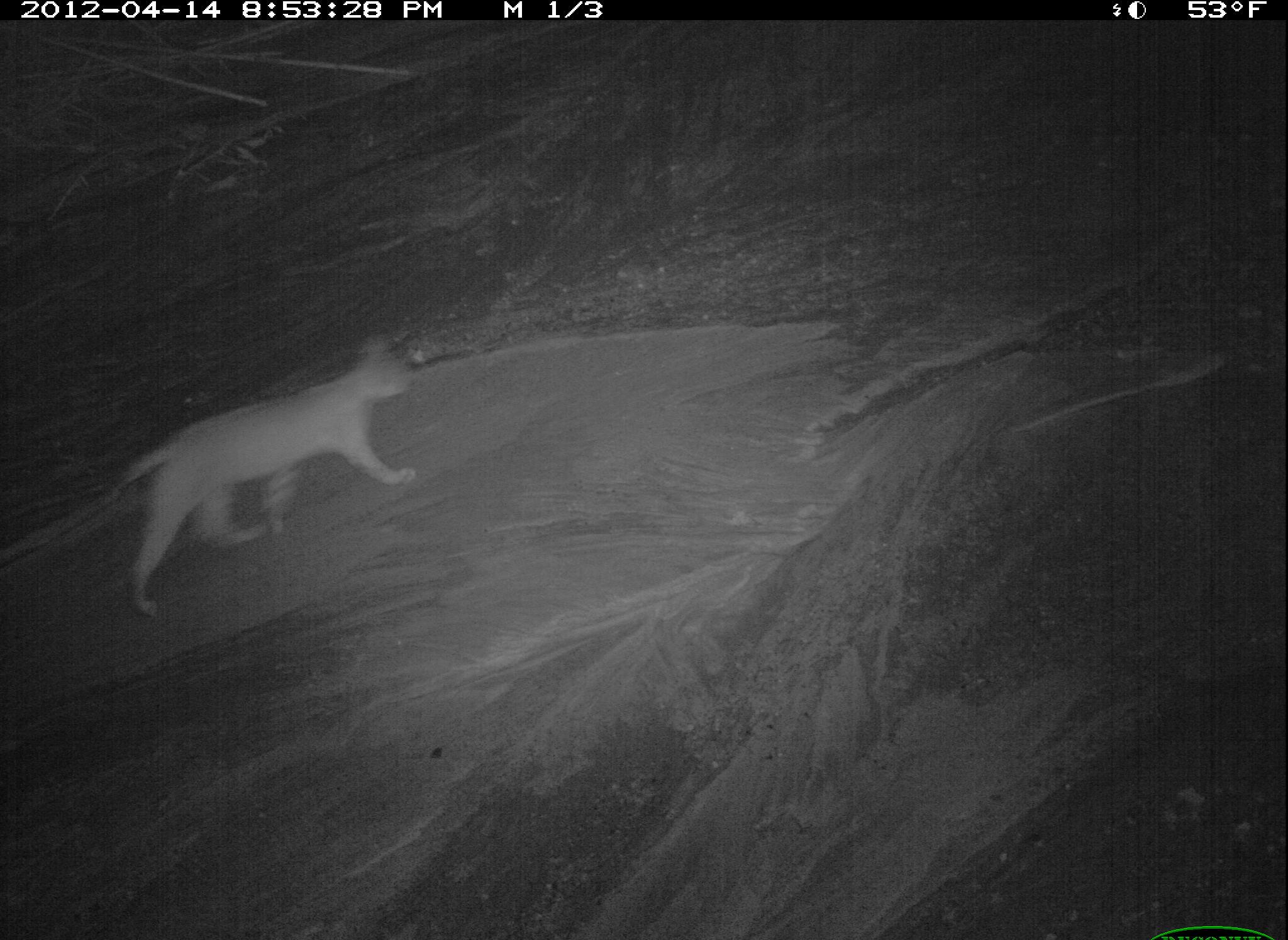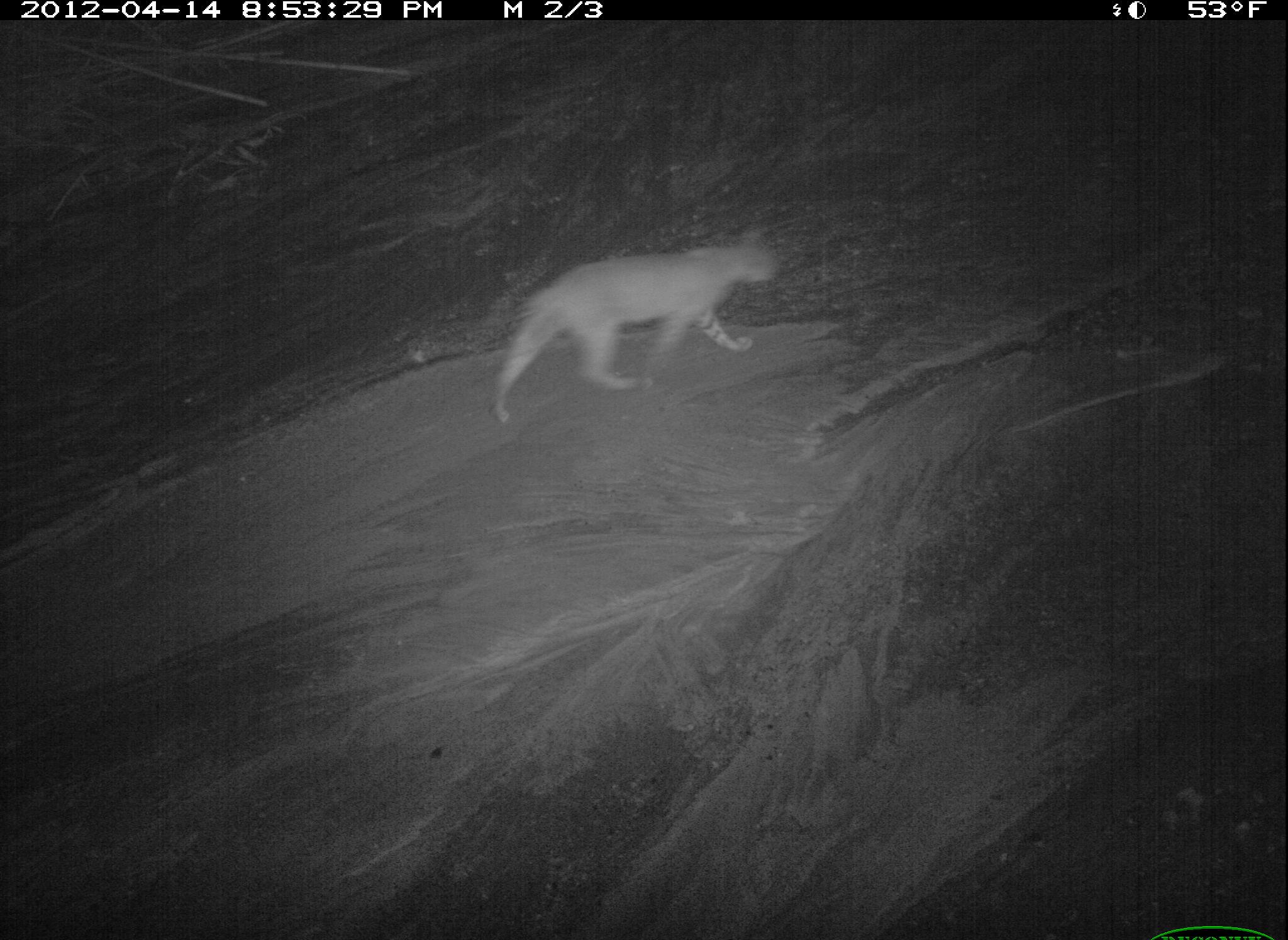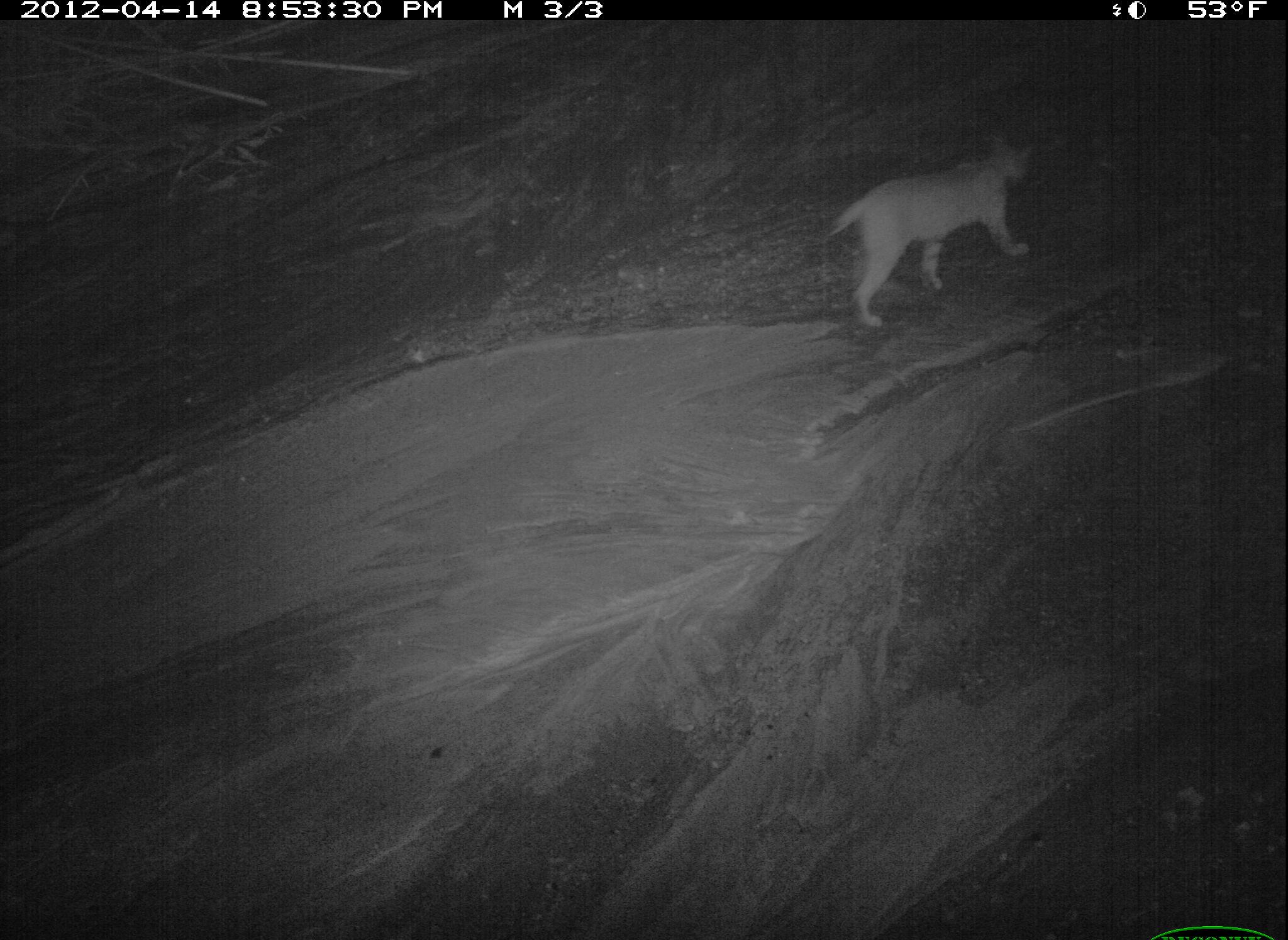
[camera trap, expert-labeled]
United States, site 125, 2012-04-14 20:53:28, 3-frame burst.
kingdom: Animalia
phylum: Chordata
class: Mammalia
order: Carnivora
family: Felidae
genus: Lynx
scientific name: Lynx rufus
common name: bobcat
Bobcat (Lynx rufus).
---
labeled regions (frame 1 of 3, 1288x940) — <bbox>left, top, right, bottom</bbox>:
bobcat: <bbox>106, 324, 427, 622</bbox>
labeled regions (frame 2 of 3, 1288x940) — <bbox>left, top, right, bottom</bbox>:
bobcat: <bbox>482, 217, 787, 429</bbox>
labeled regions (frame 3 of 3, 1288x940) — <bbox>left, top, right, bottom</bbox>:
bobcat: <bbox>814, 123, 1046, 334</bbox>